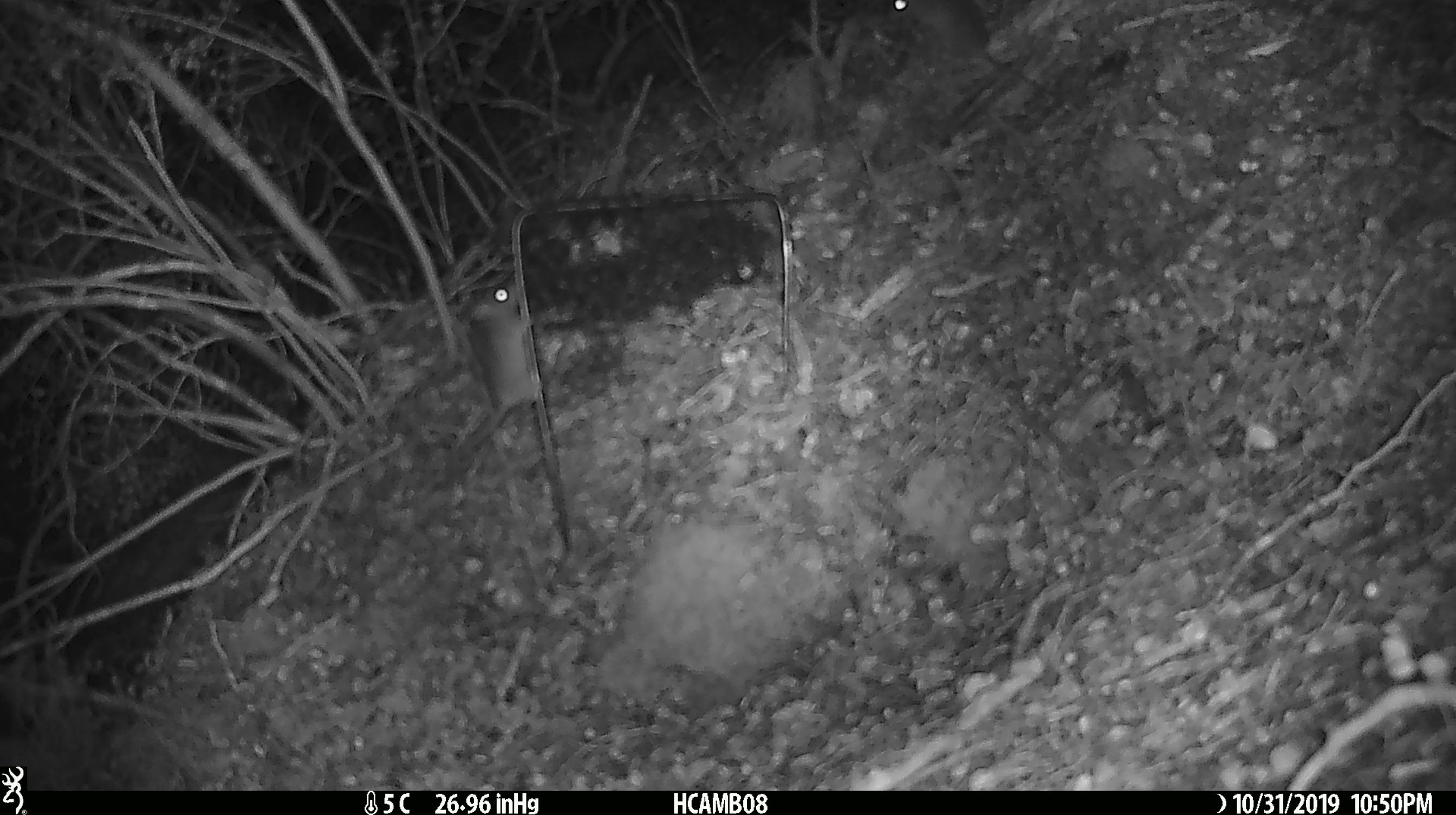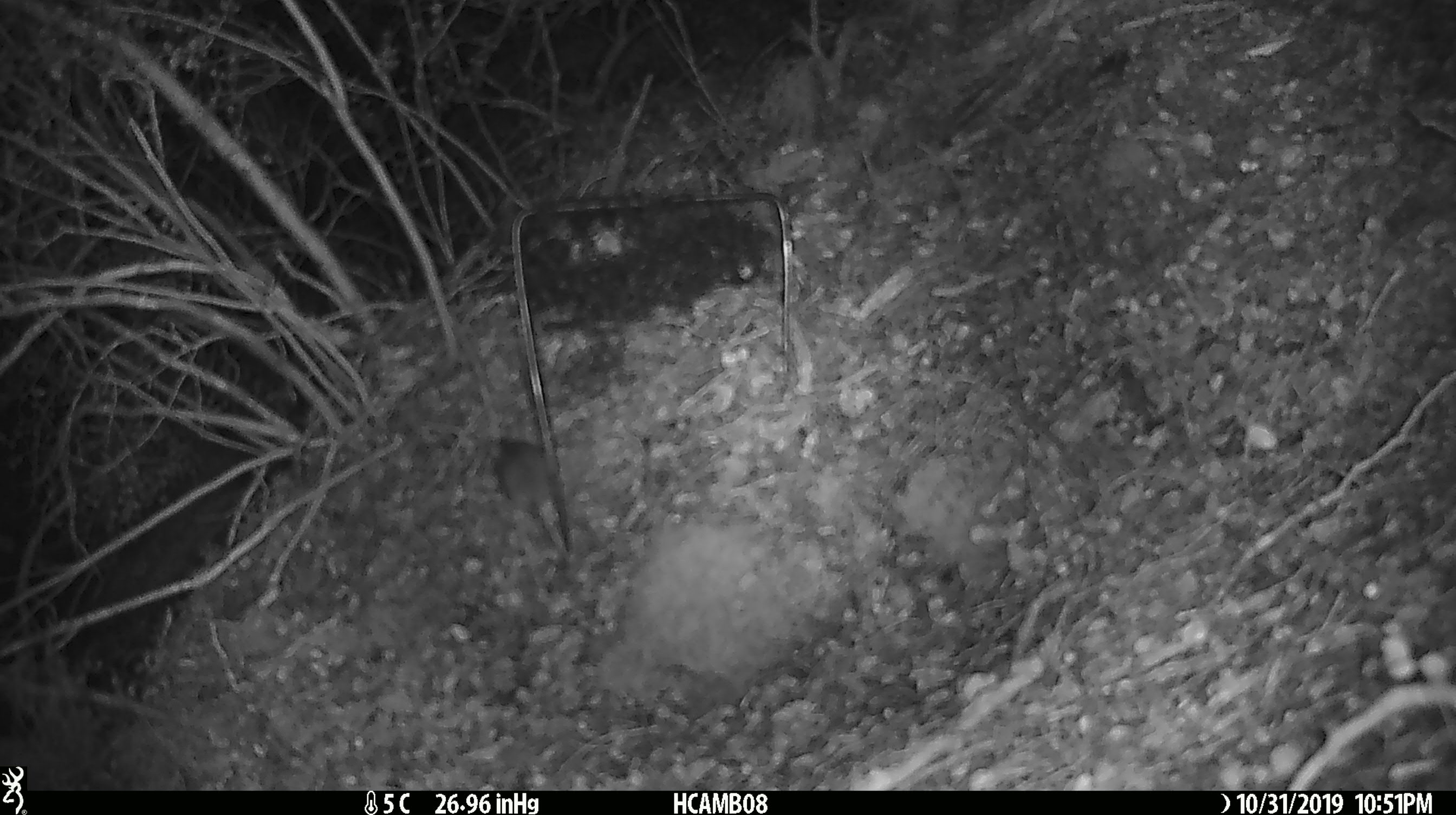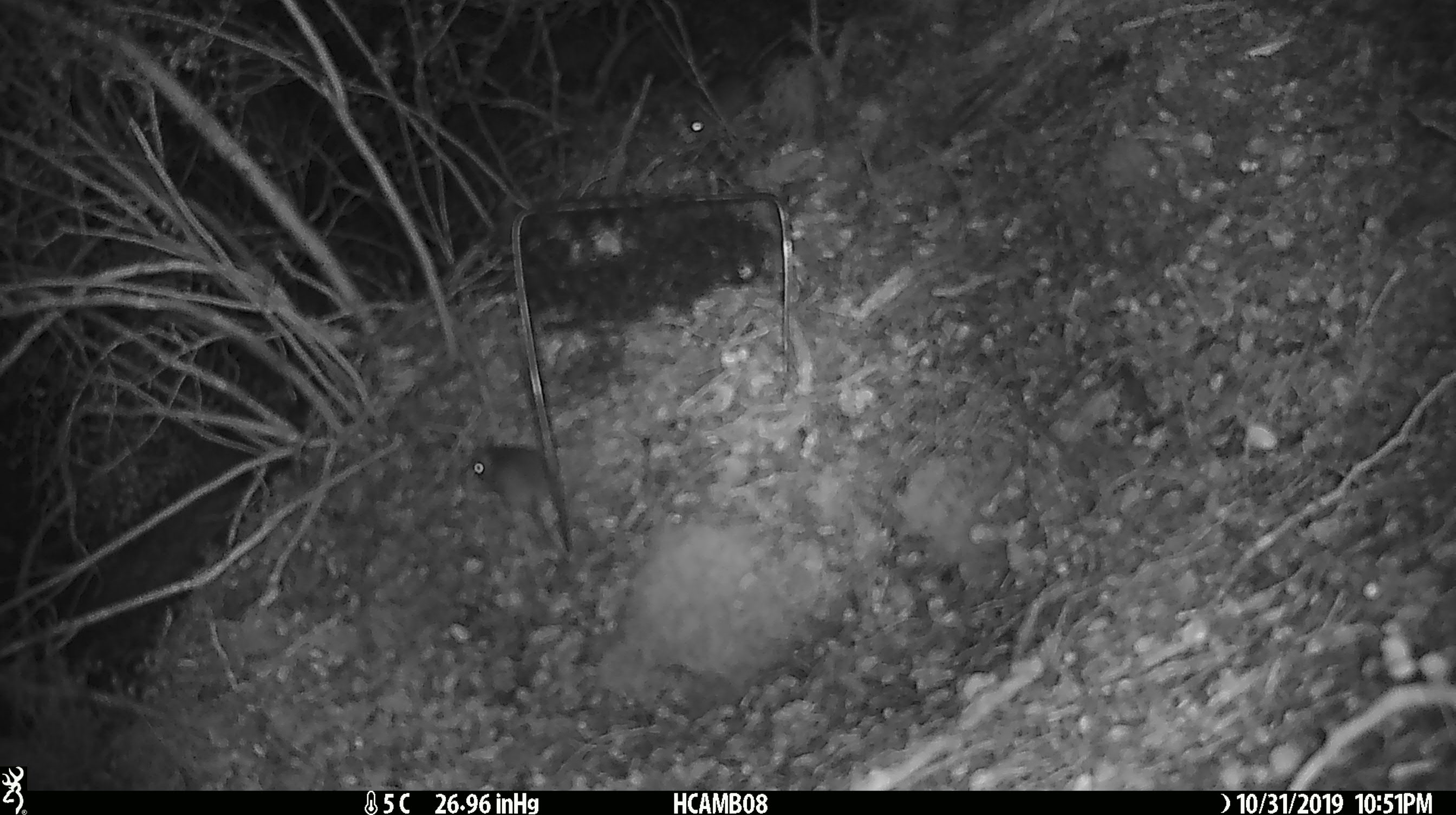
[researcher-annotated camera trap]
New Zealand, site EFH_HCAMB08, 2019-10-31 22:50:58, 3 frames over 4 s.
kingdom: Animalia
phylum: Chordata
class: Mammalia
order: Rodentia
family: Muridae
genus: Mus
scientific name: Mus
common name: mouse